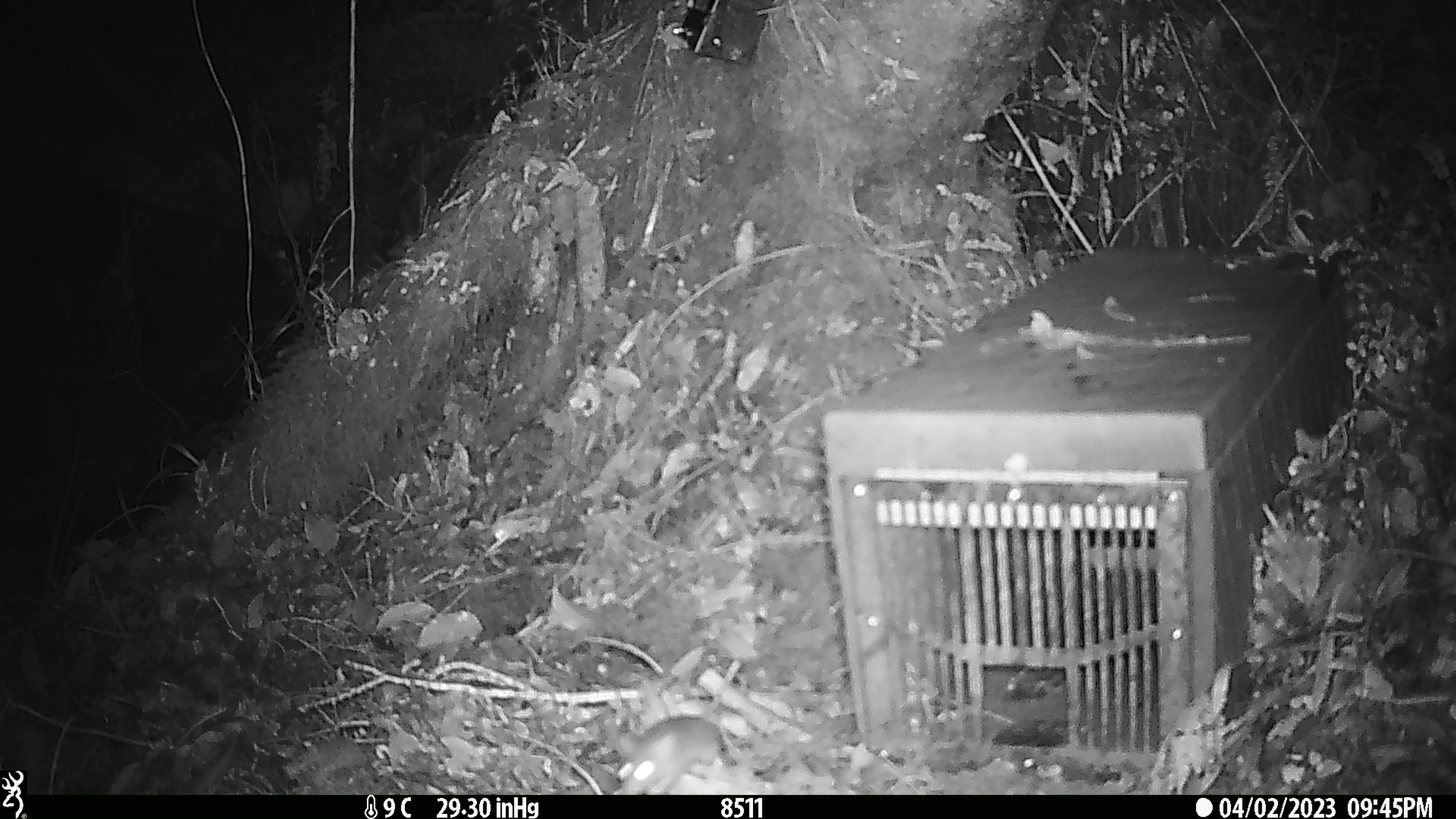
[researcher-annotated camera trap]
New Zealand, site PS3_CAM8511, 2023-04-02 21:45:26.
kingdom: Animalia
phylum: Chordata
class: Mammalia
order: Rodentia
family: Muridae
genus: Mus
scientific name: Mus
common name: mouse